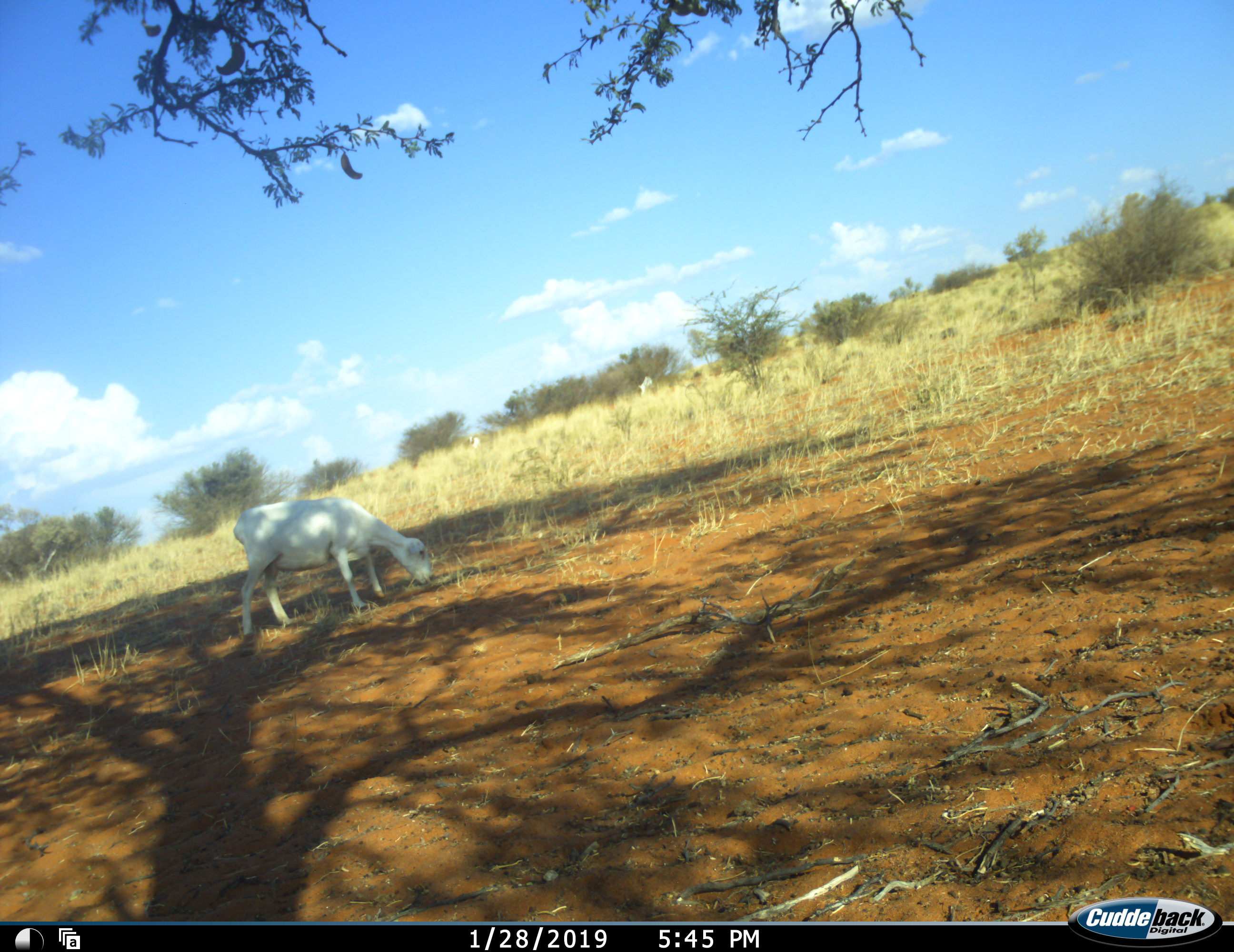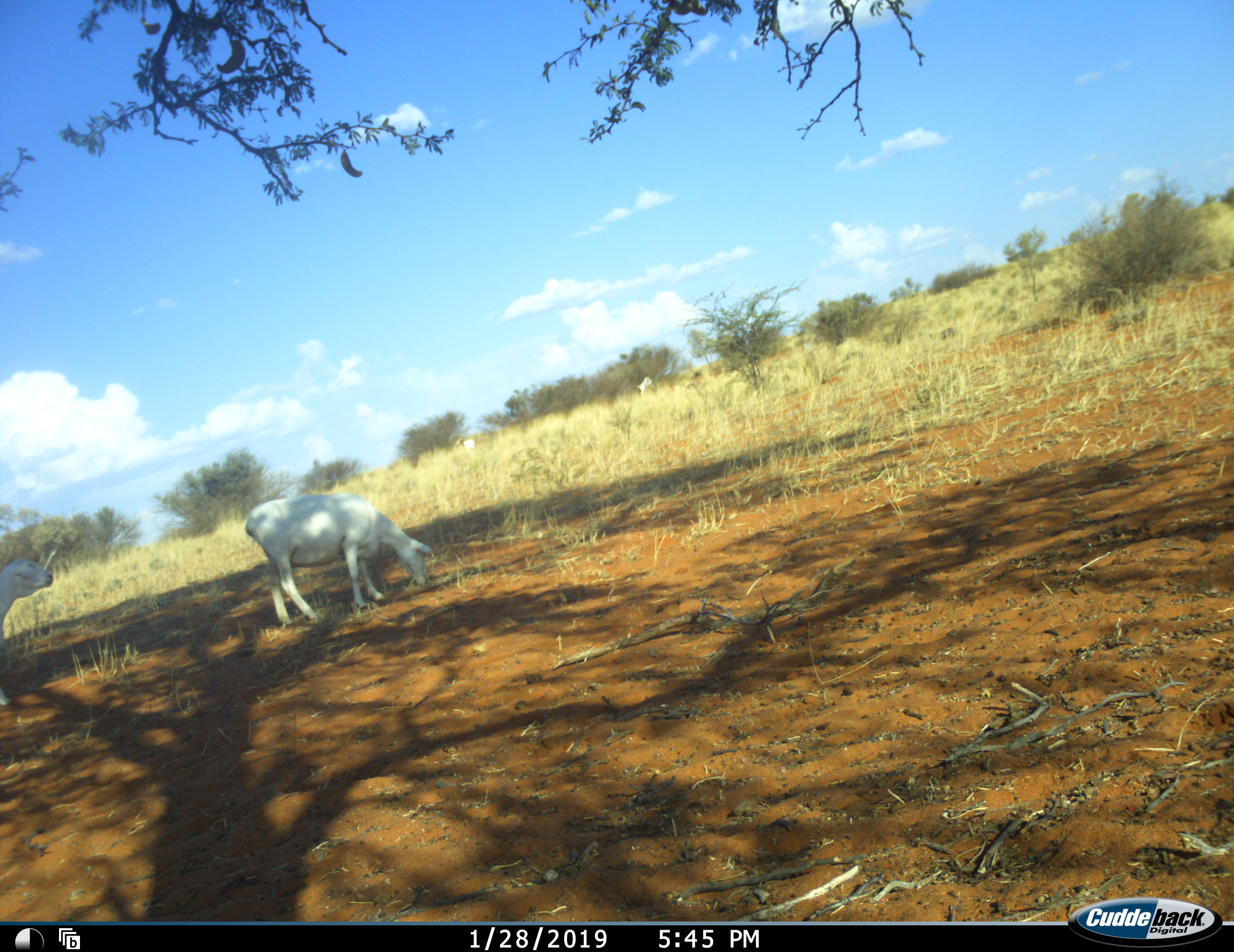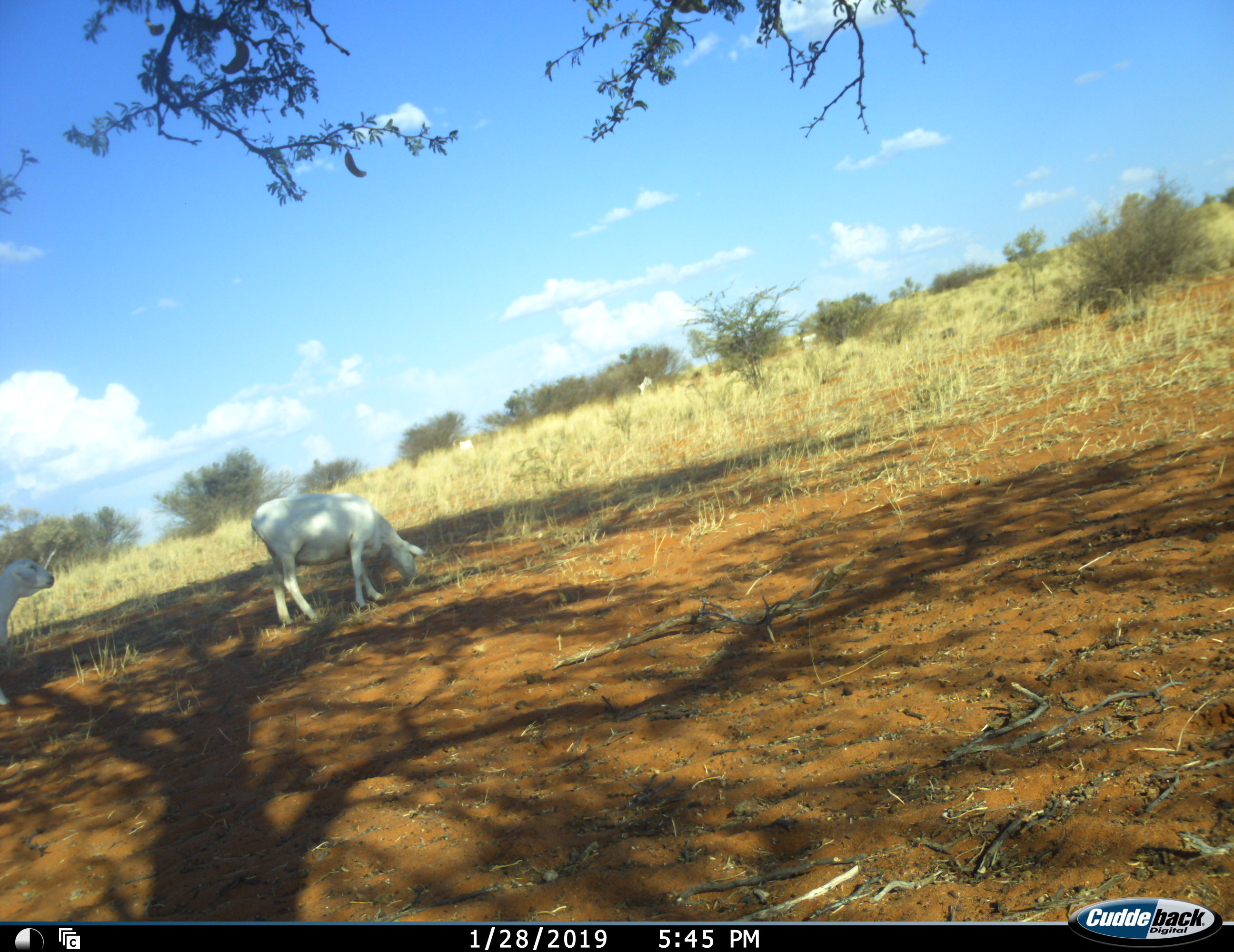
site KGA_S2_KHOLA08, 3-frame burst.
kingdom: Animalia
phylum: Chordata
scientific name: Vertebrata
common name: domestic animal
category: domesticanimal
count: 2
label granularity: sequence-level